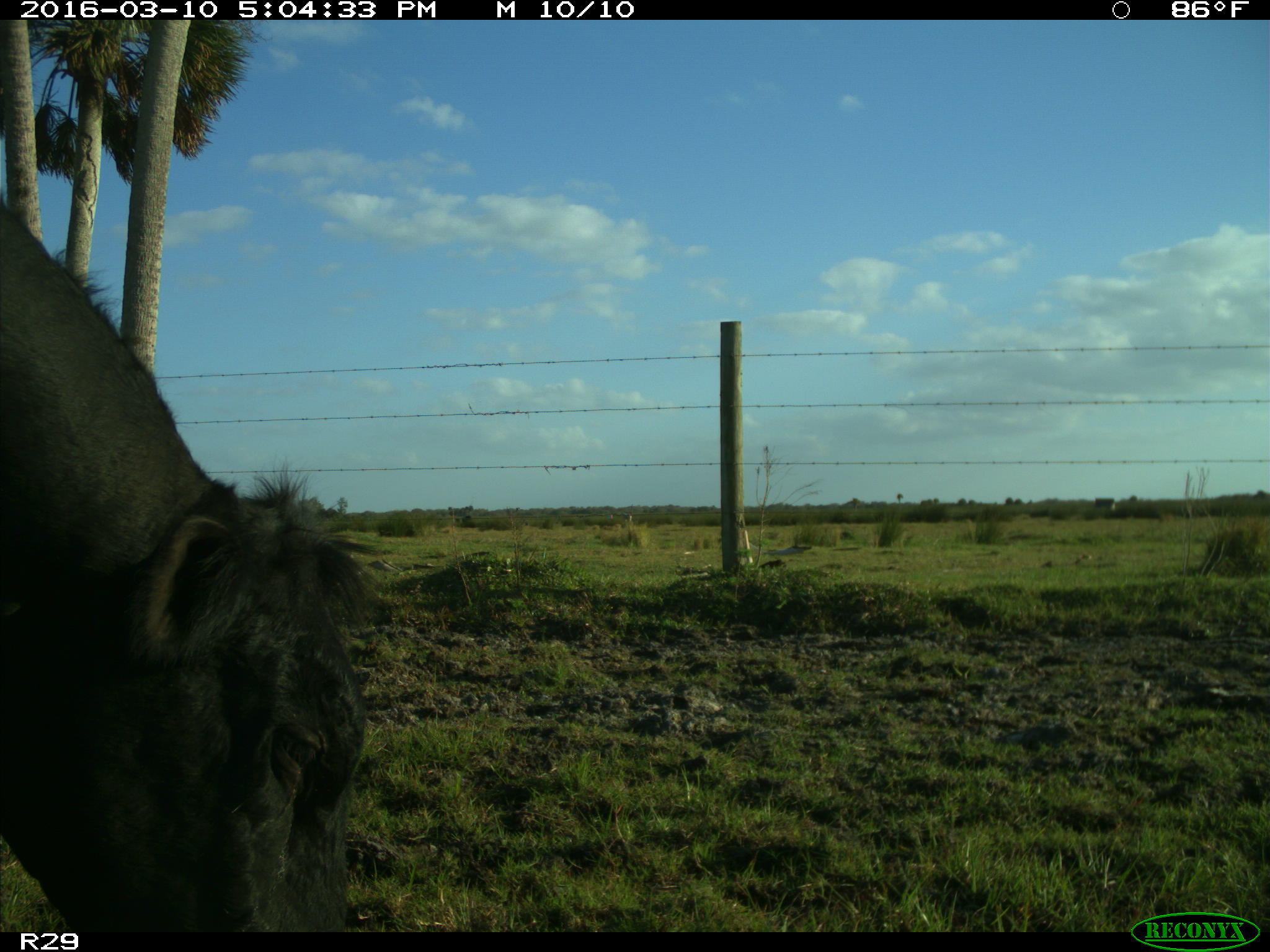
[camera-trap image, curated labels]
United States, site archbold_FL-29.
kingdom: Animalia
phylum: Chordata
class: Mammalia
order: Artiodactyla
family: Bovidae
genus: Bos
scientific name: Bos taurus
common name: domestic cow